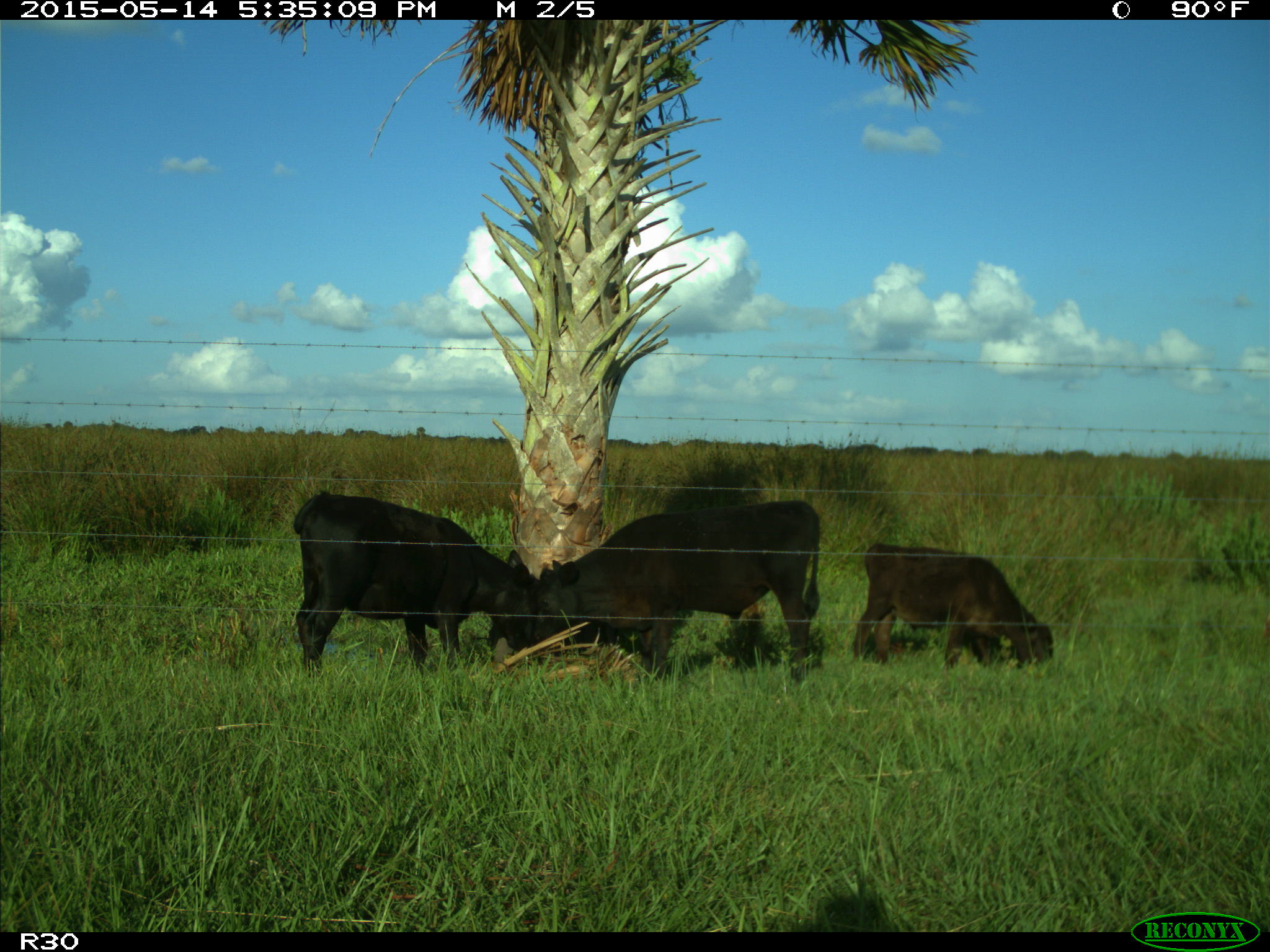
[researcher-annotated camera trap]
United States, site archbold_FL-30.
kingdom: Animalia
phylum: Chordata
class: Mammalia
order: Artiodactyla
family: Bovidae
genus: Bos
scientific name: Bos taurus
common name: domestic cow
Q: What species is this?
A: Bos taurus (domestic cow).